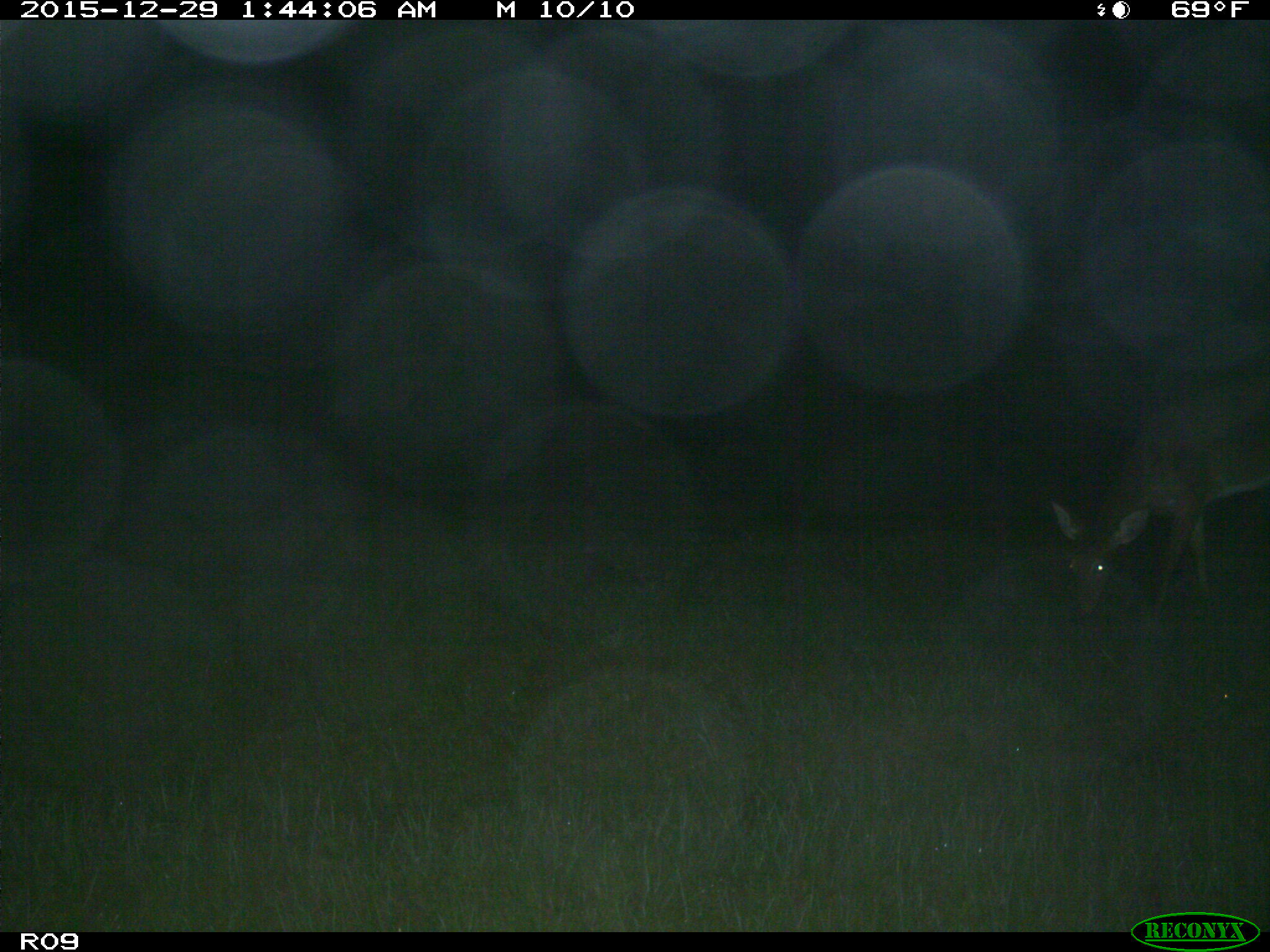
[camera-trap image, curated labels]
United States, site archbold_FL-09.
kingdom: Animalia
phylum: Chordata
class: Mammalia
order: Artiodactyla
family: Cervidae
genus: Odocoileus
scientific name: Odocoileus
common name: deer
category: unidentified deer